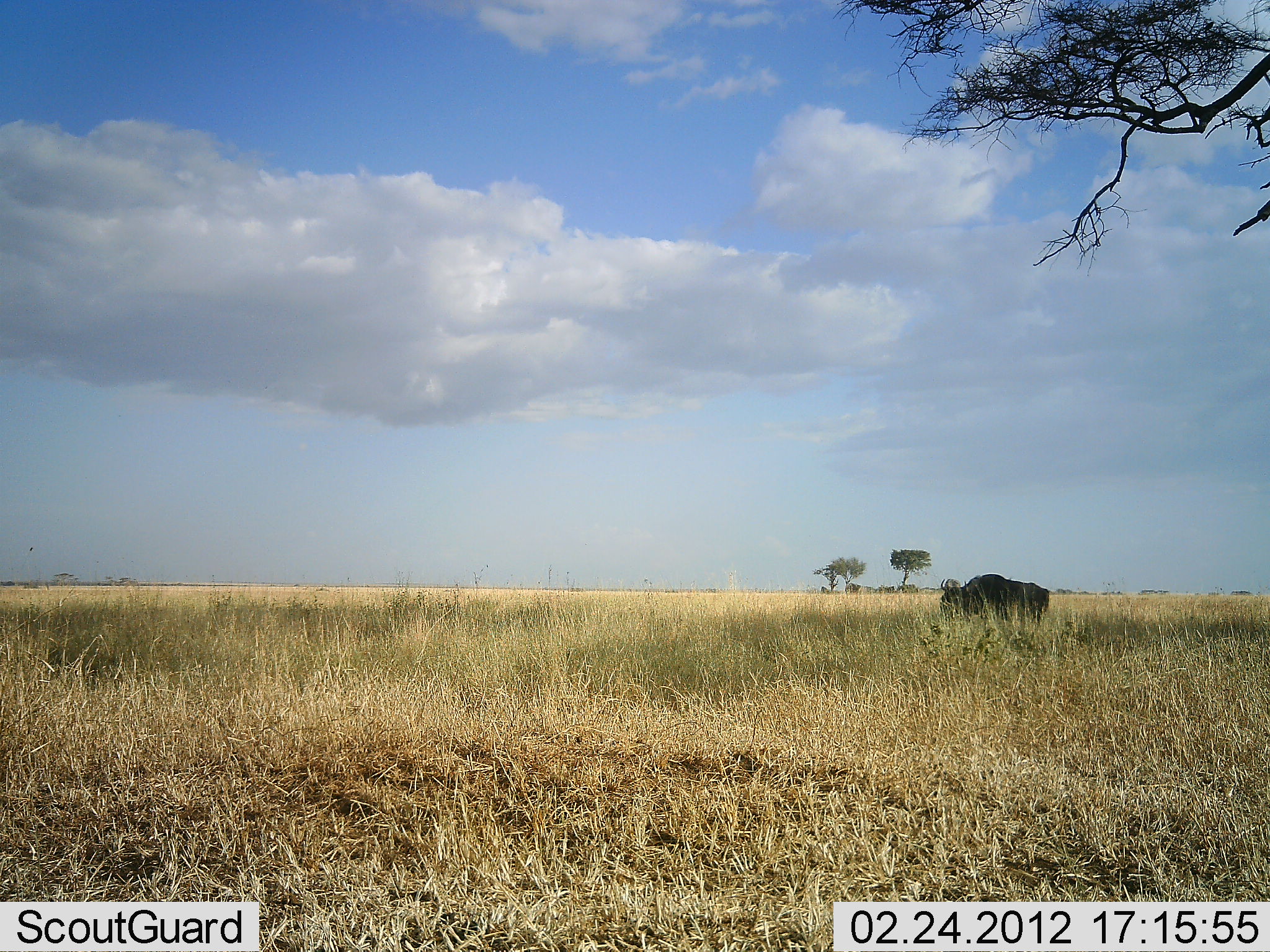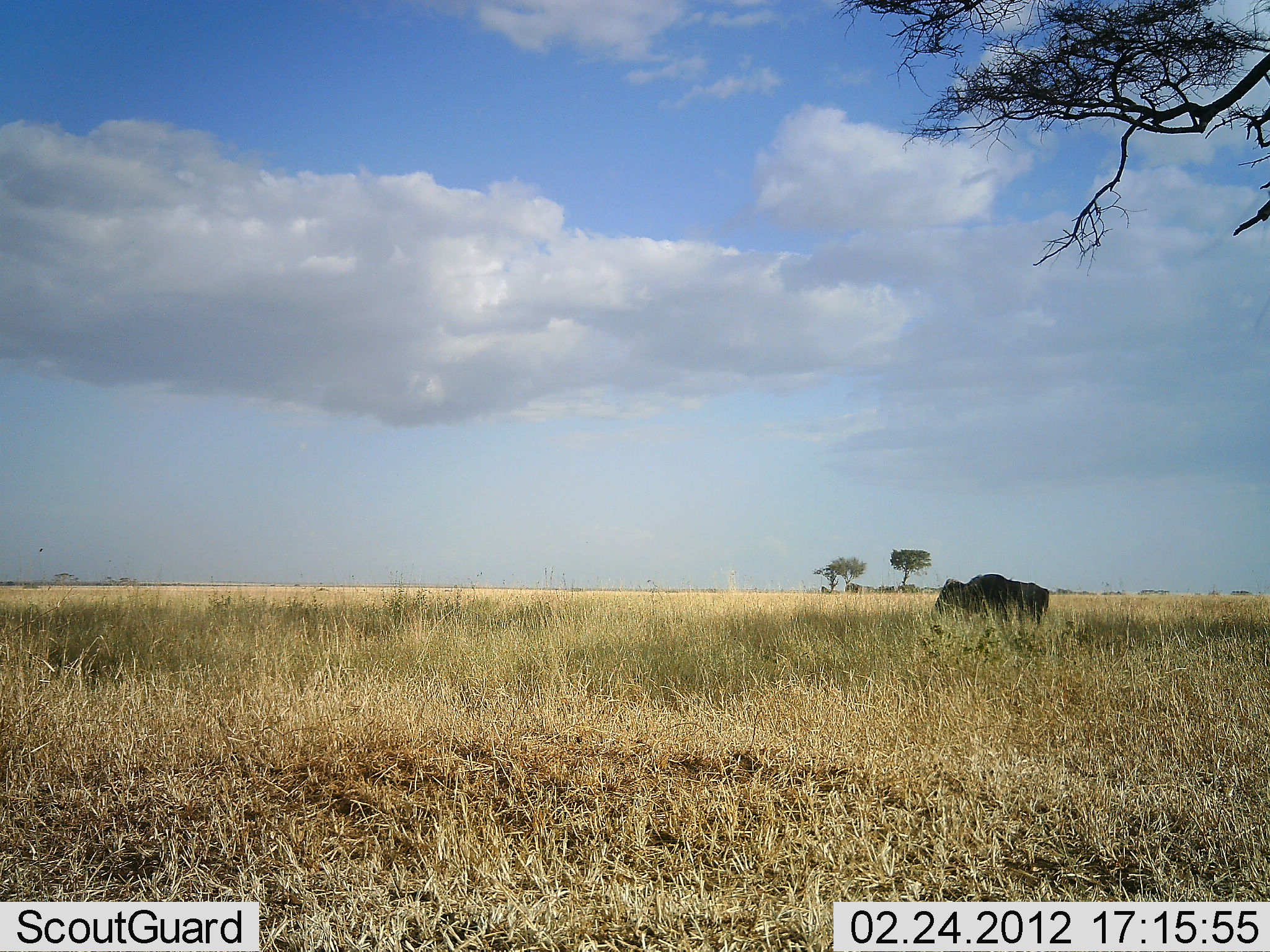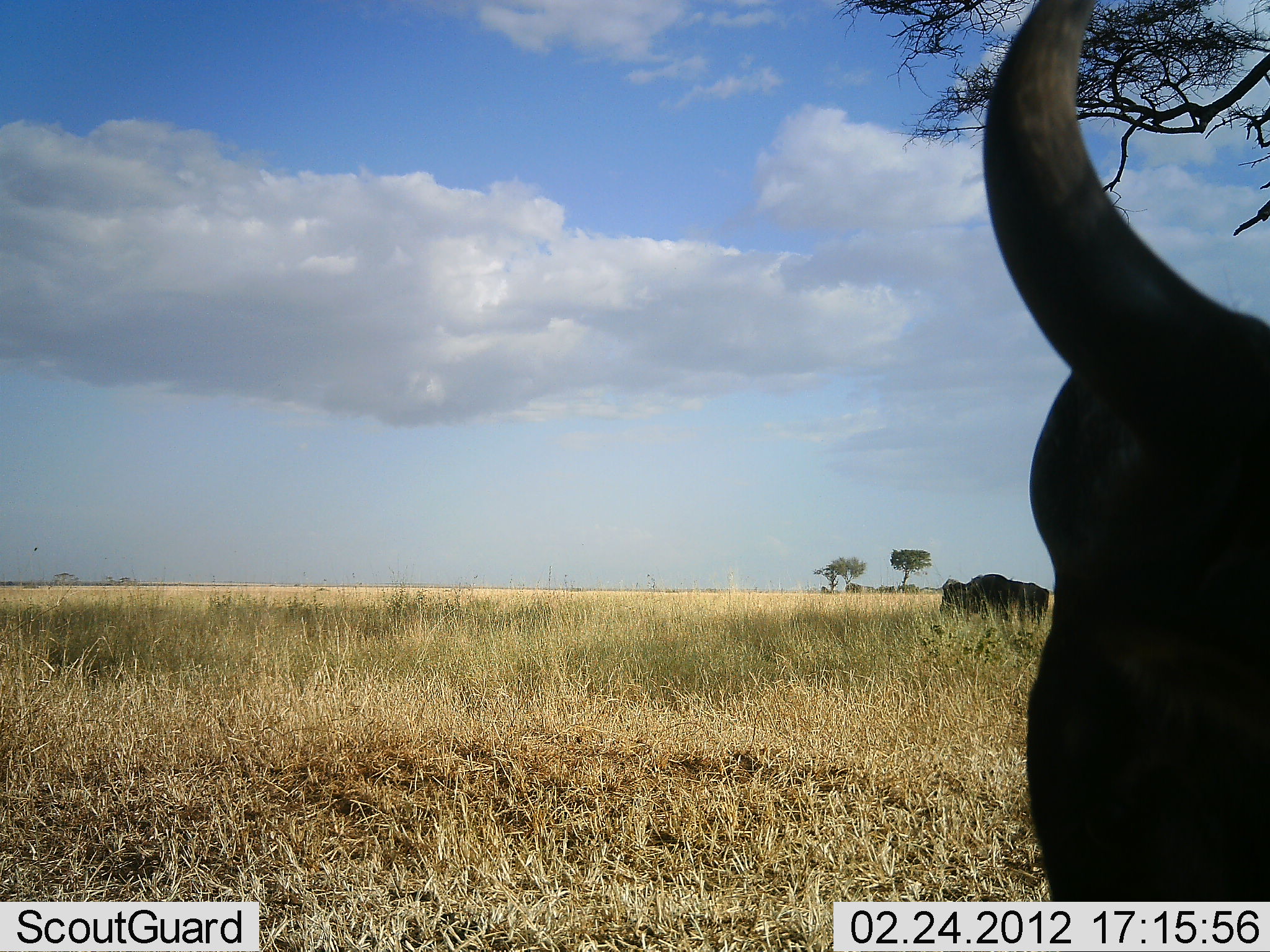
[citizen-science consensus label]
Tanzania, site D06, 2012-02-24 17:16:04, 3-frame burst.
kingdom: Animalia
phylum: Chordata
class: Mammalia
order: Artiodactyla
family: Bovidae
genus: Connochaetes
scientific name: Connochaetes taurinus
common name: blue wildebeest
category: wildebeest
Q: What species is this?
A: Wildebeest (blue wildebeest) (Connochaetes taurinus).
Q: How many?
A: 2.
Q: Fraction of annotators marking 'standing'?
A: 75%.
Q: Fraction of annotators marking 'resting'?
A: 0%.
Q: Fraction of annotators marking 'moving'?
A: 42%.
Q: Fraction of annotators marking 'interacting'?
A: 0%.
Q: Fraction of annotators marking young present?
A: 0%.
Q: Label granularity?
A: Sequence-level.